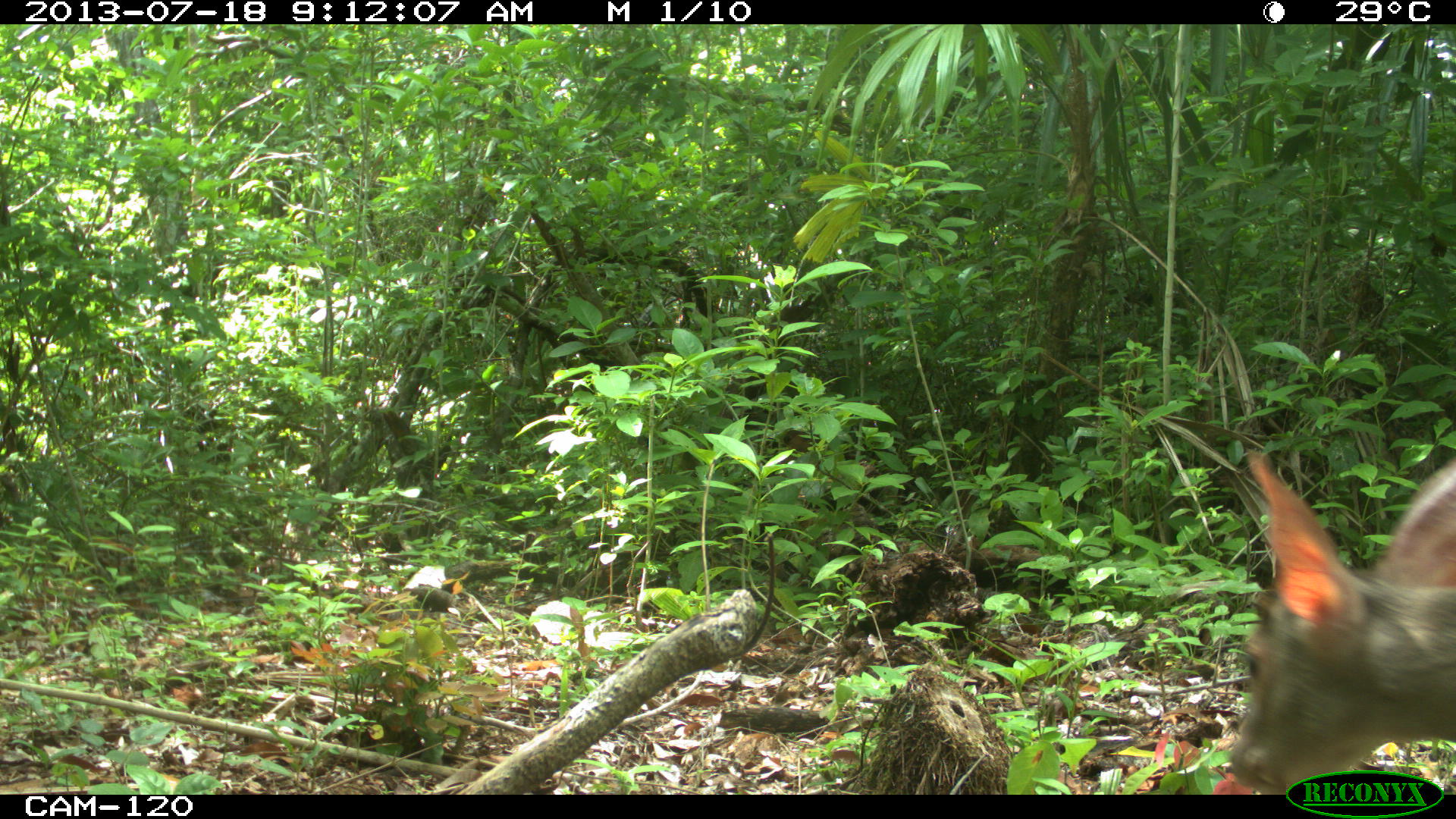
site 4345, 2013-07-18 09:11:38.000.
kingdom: Animalia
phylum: Chordata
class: Mammalia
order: Artiodactyla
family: Cervidae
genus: Odocoileus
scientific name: Odocoileus virginianus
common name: white-tailed deer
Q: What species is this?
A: Odocoileus virginianus (white-tailed deer).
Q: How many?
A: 1.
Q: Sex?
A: Female.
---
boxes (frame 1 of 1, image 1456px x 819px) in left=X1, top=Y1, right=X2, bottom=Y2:
odocoileus virginianus: left=1222, top=444, right=1456, bottom=790